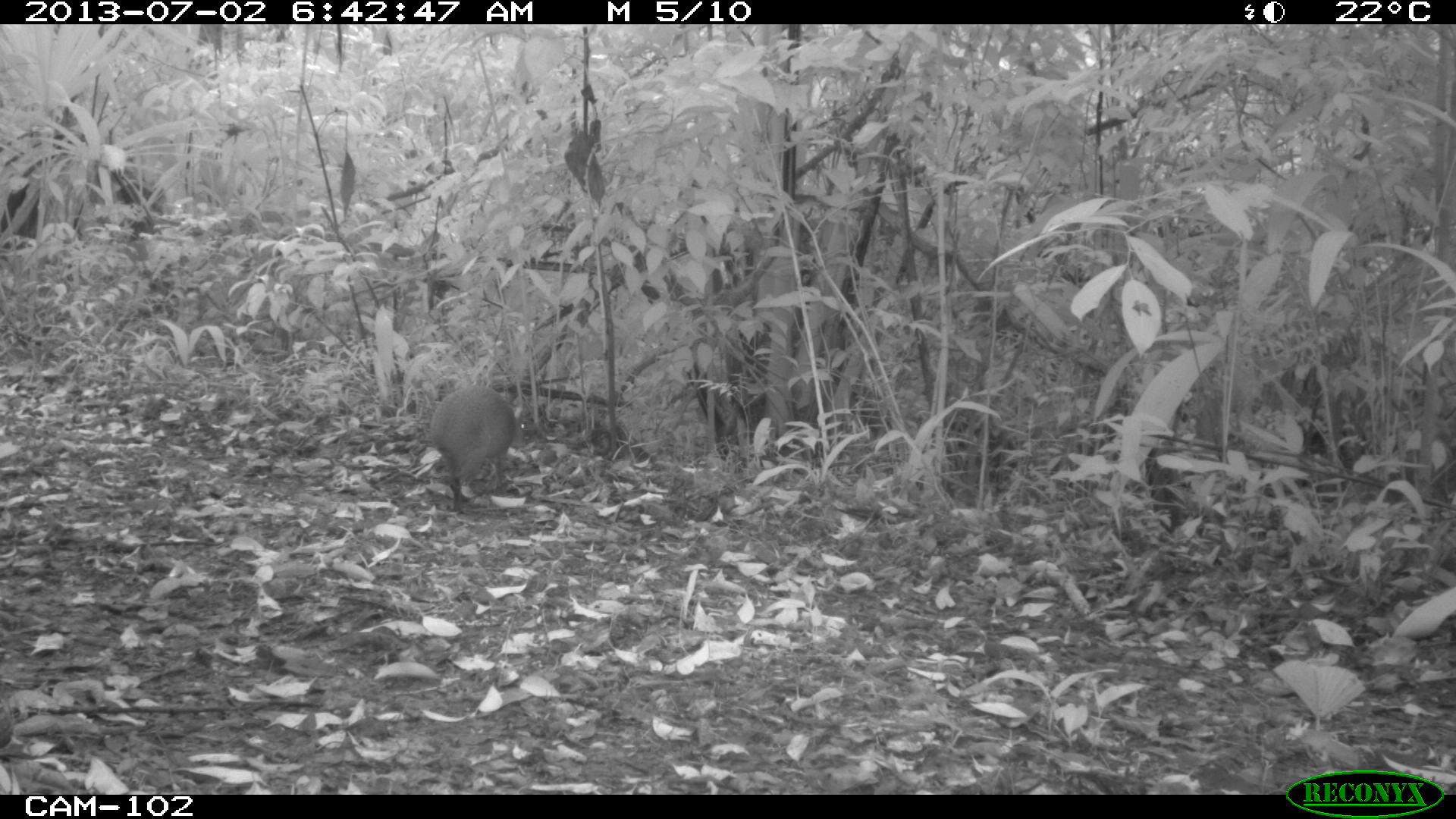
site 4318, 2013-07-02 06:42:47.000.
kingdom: Animalia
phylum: Chordata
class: Mammalia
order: Rodentia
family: Dasyproctidae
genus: Dasyprocta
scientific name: Dasyprocta punctata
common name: central american agouti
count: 1